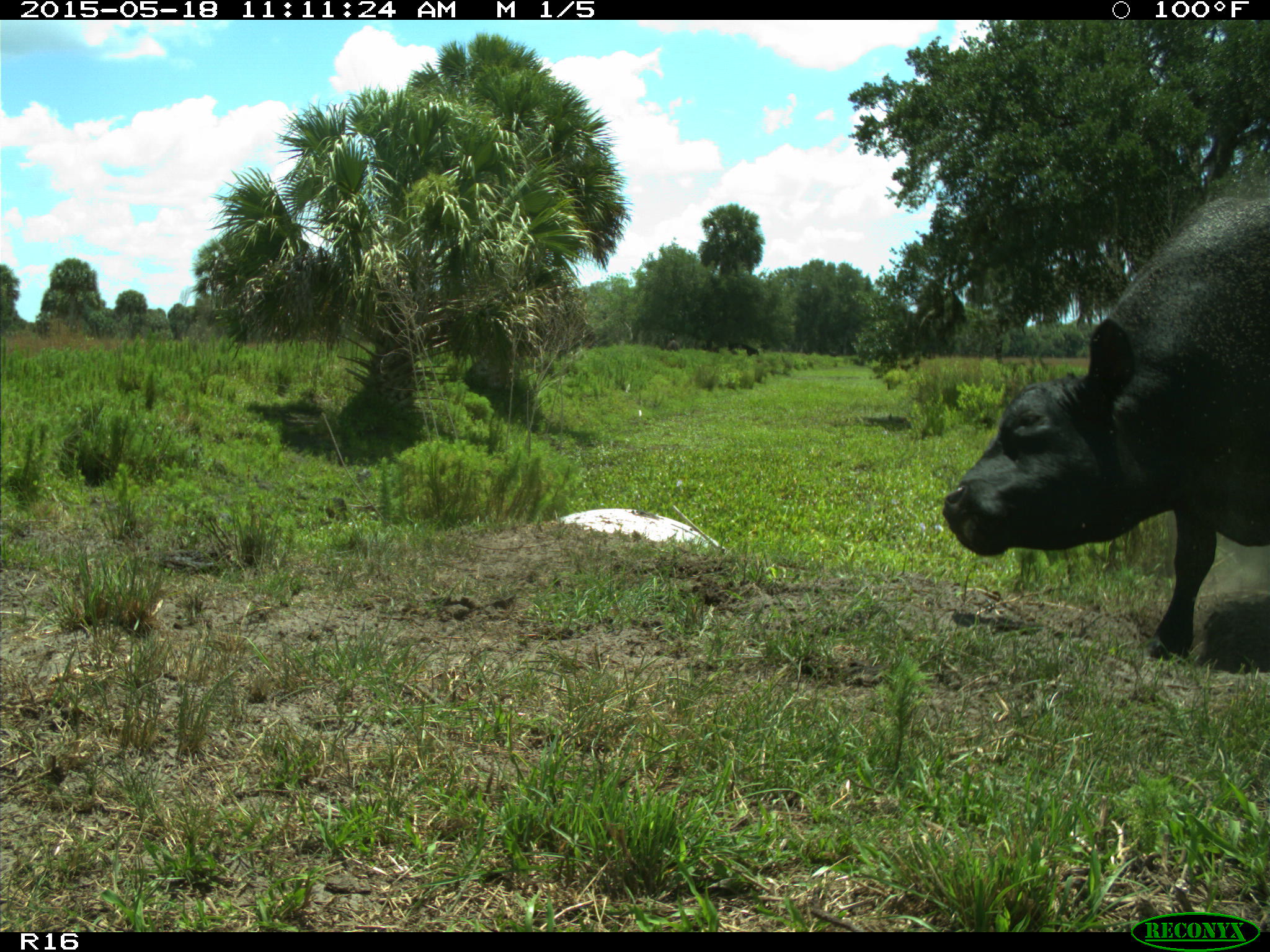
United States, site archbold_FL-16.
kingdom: Animalia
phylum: Chordata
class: Mammalia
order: Artiodactyla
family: Bovidae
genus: Bos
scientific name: Bos taurus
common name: domestic cow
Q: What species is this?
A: Bos taurus (domestic cow).